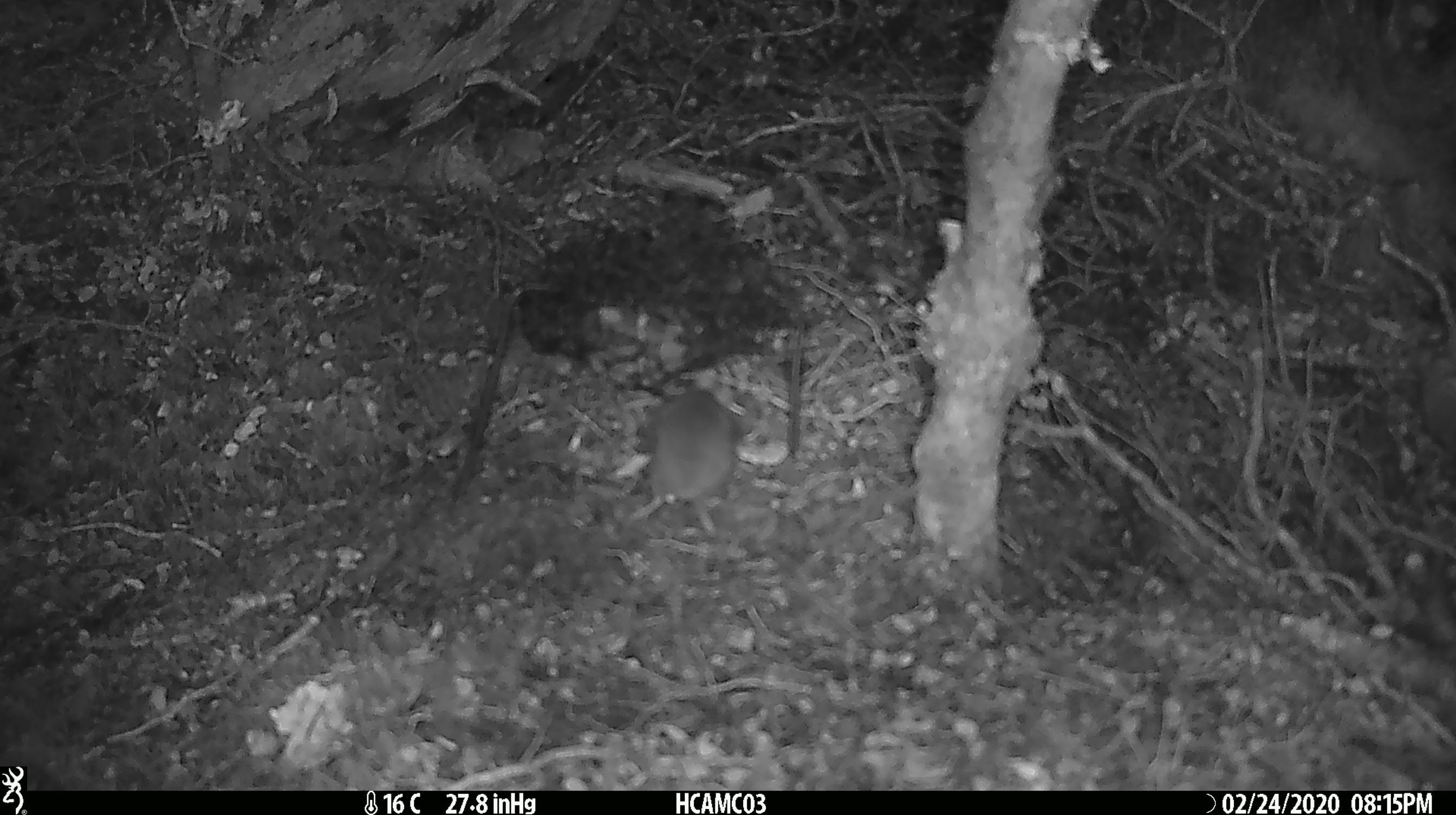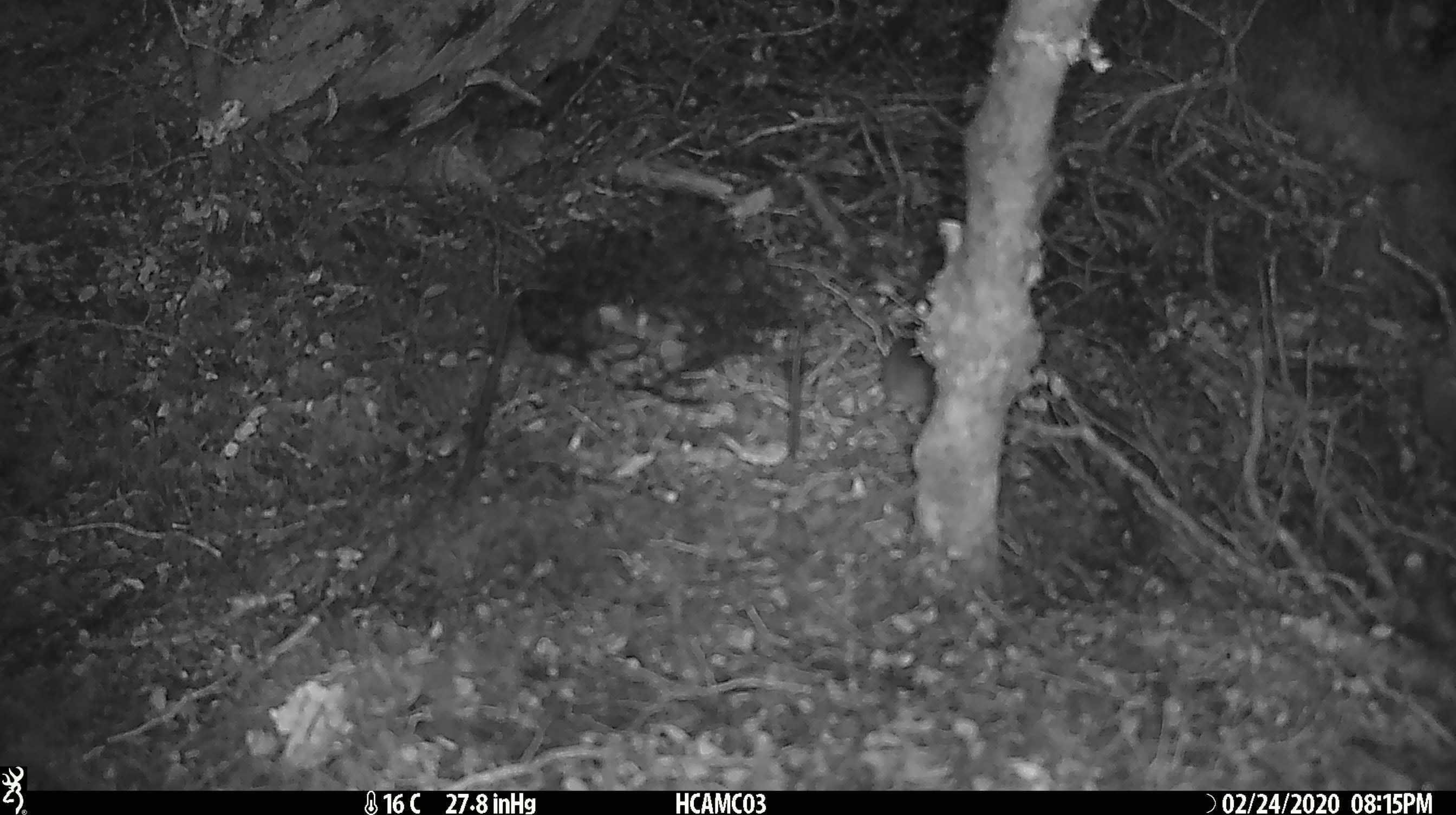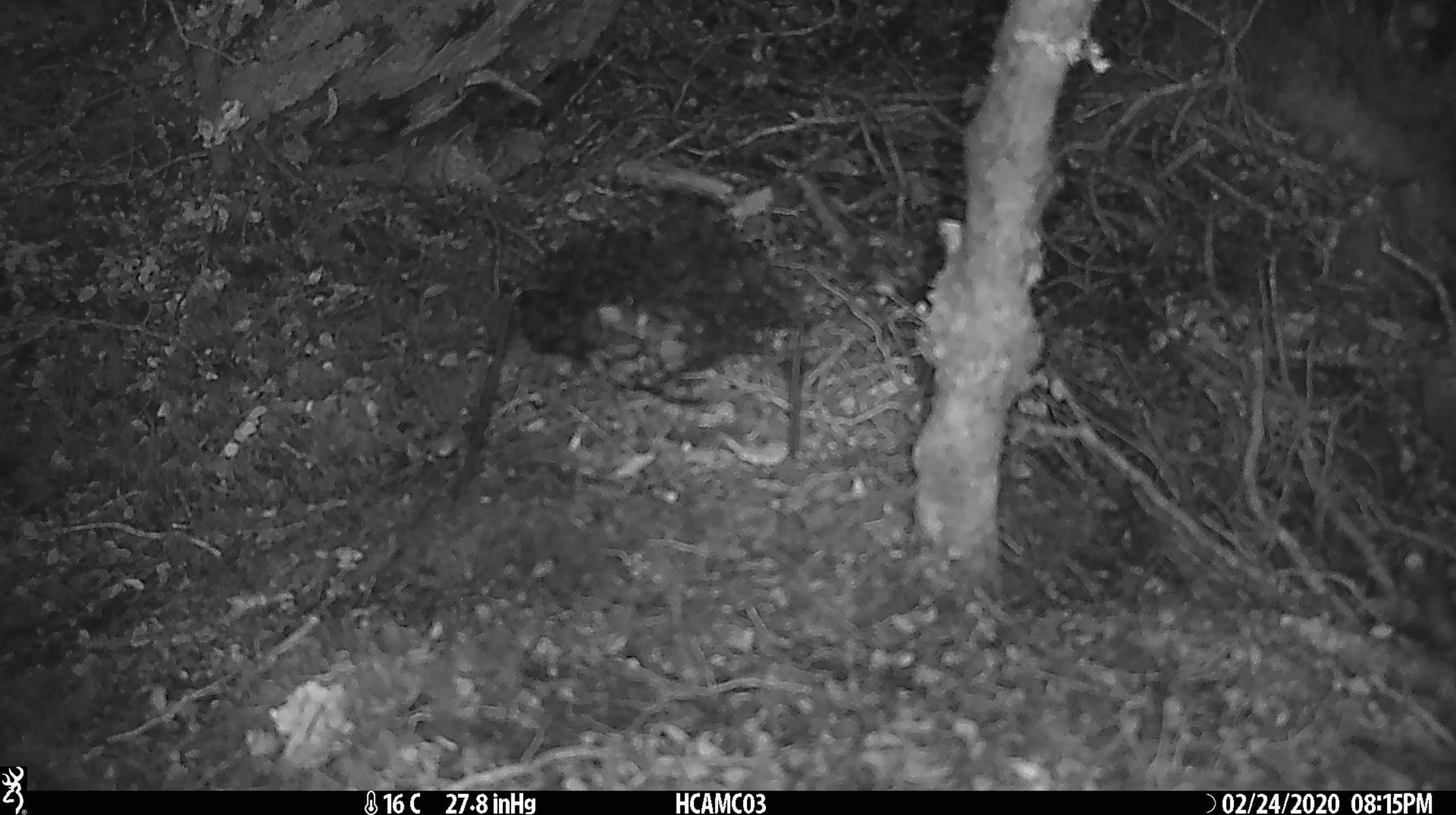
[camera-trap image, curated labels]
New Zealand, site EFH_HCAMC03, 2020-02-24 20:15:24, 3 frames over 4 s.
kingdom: Animalia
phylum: Chordata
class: Mammalia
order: Rodentia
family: Muridae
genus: Mus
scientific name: Mus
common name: mouse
Mouse (Mus).